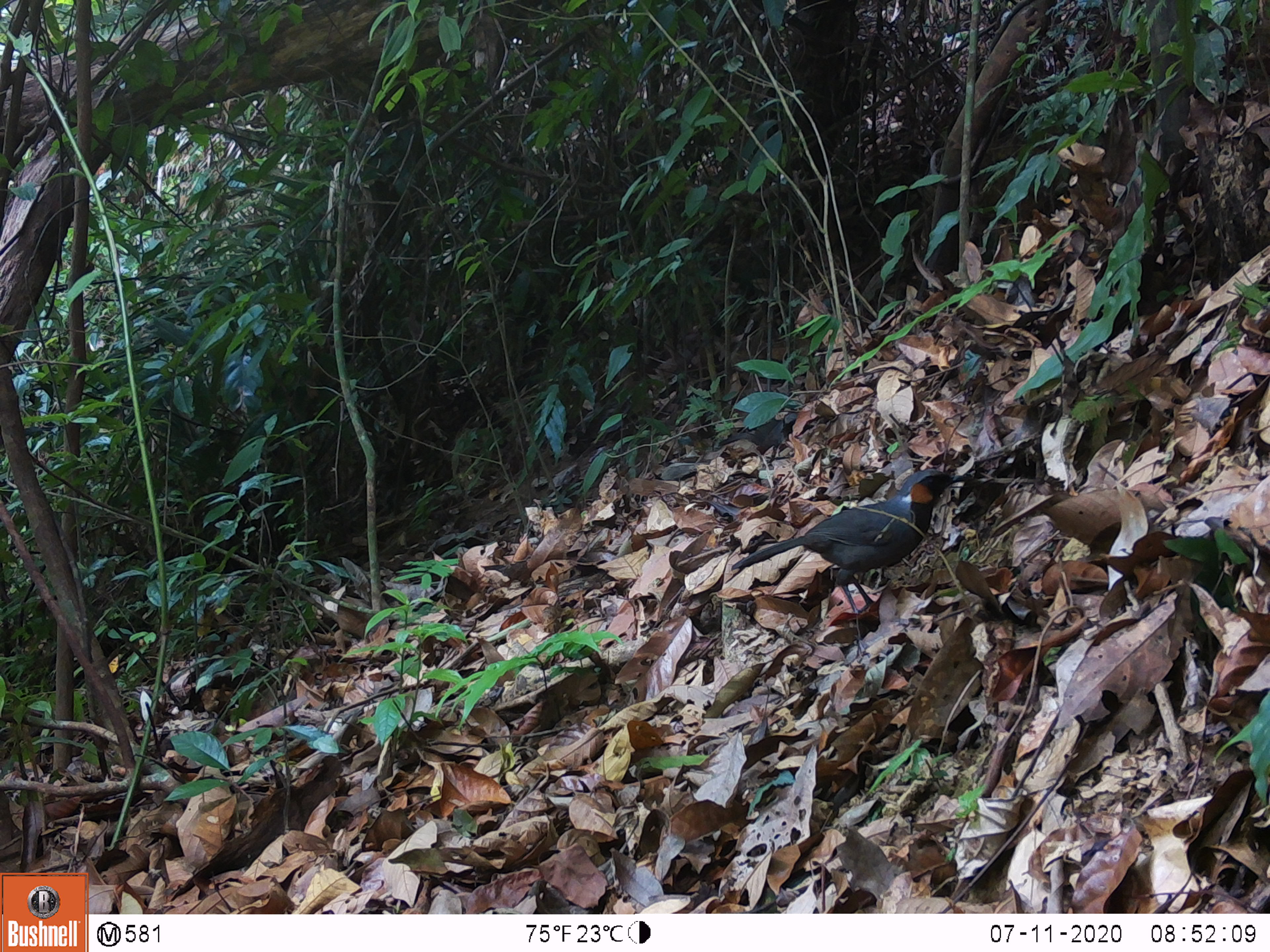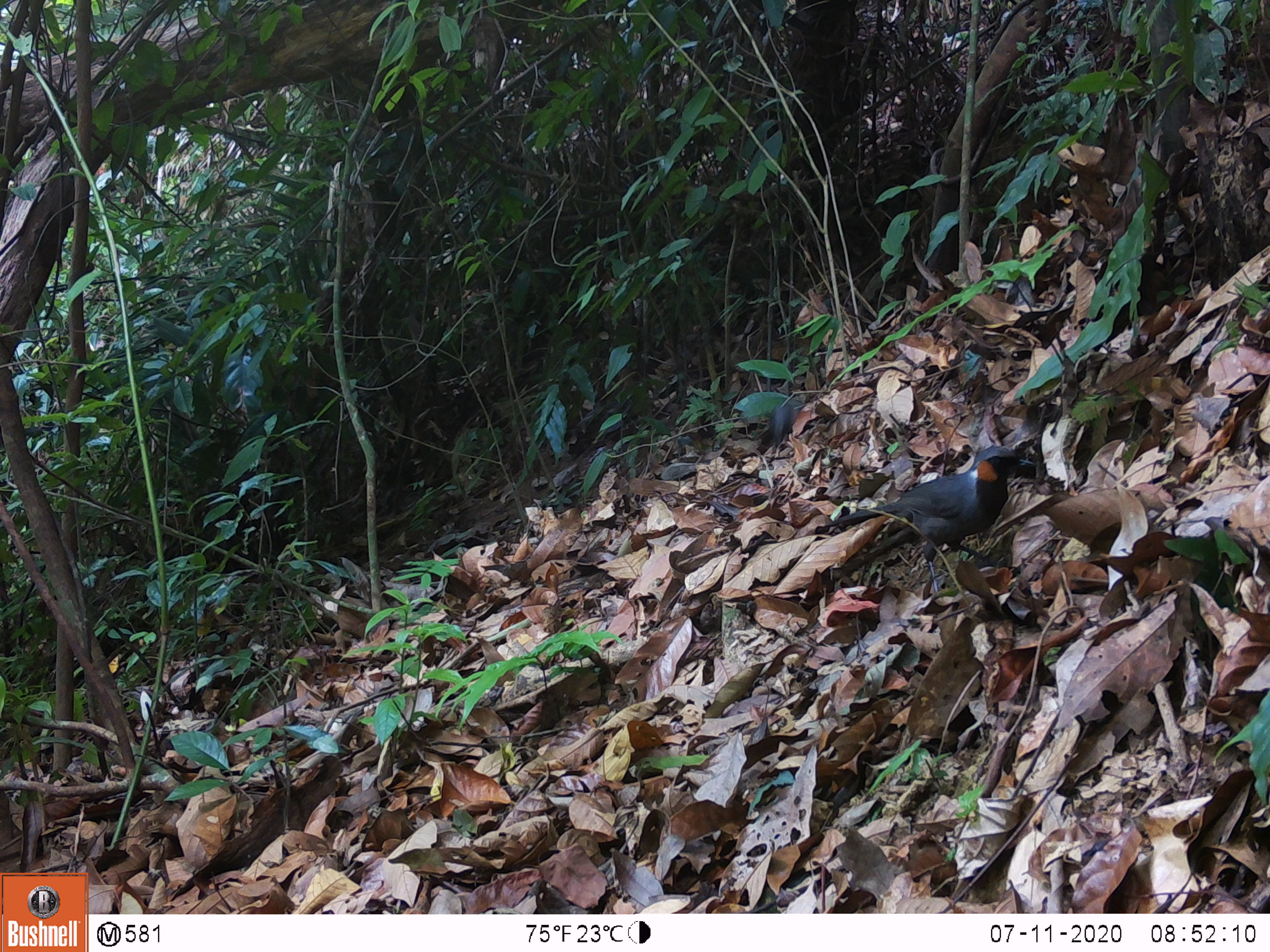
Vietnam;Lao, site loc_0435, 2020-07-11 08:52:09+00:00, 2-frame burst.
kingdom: Animalia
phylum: Chordata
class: Aves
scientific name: Aves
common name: bird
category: unidentified bird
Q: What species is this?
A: Unidentified bird (bird) (Aves).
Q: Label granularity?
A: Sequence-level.